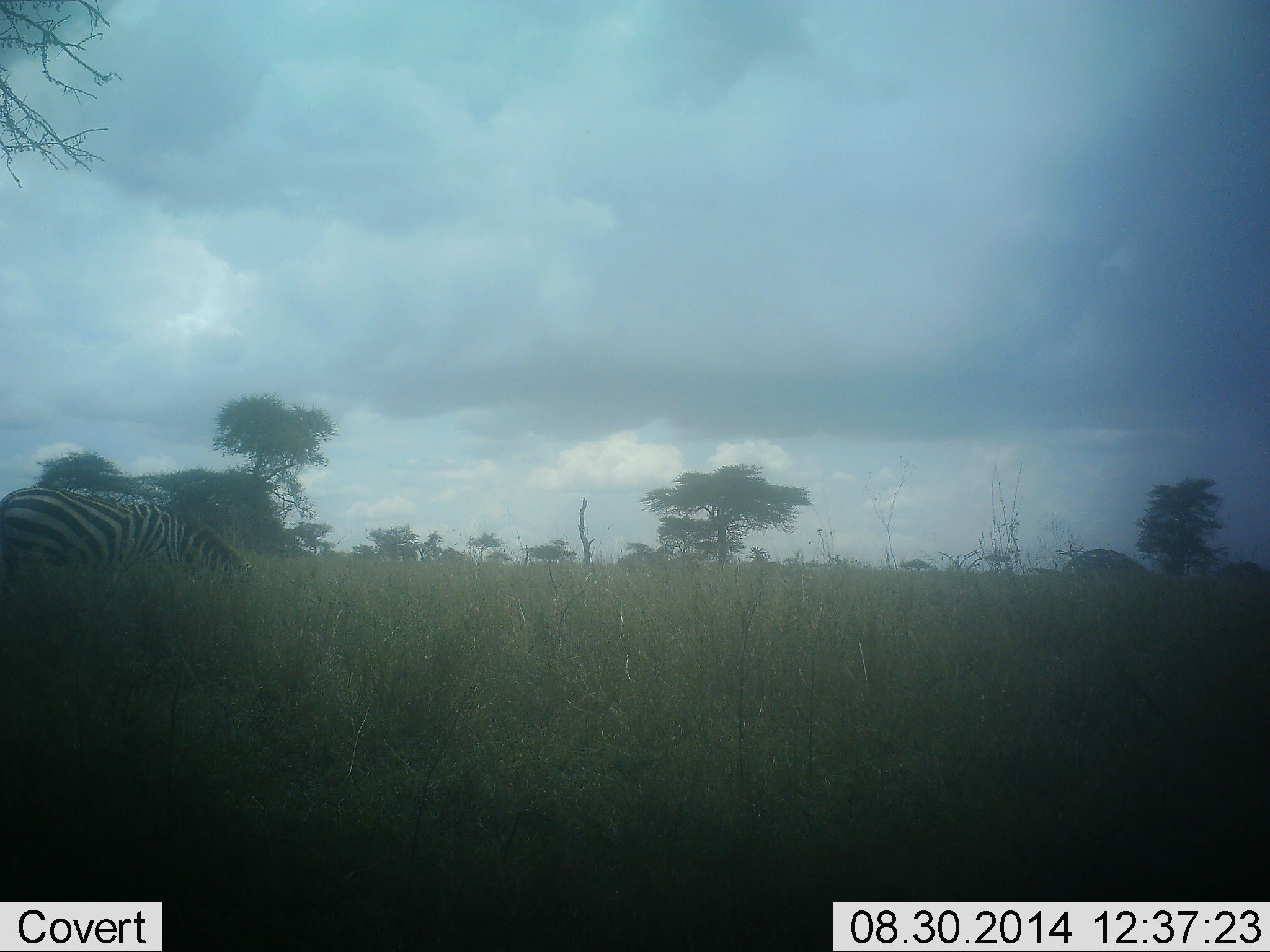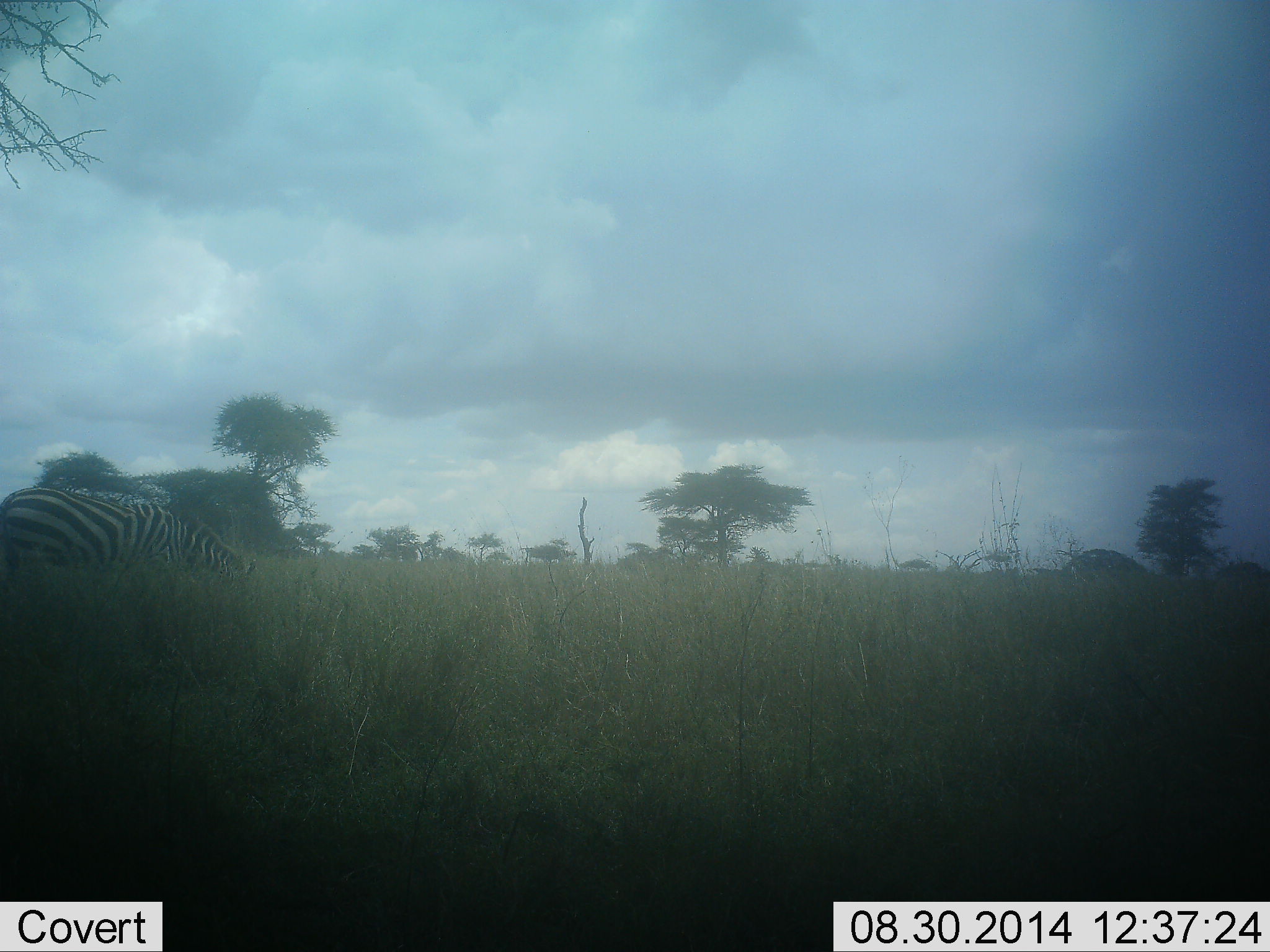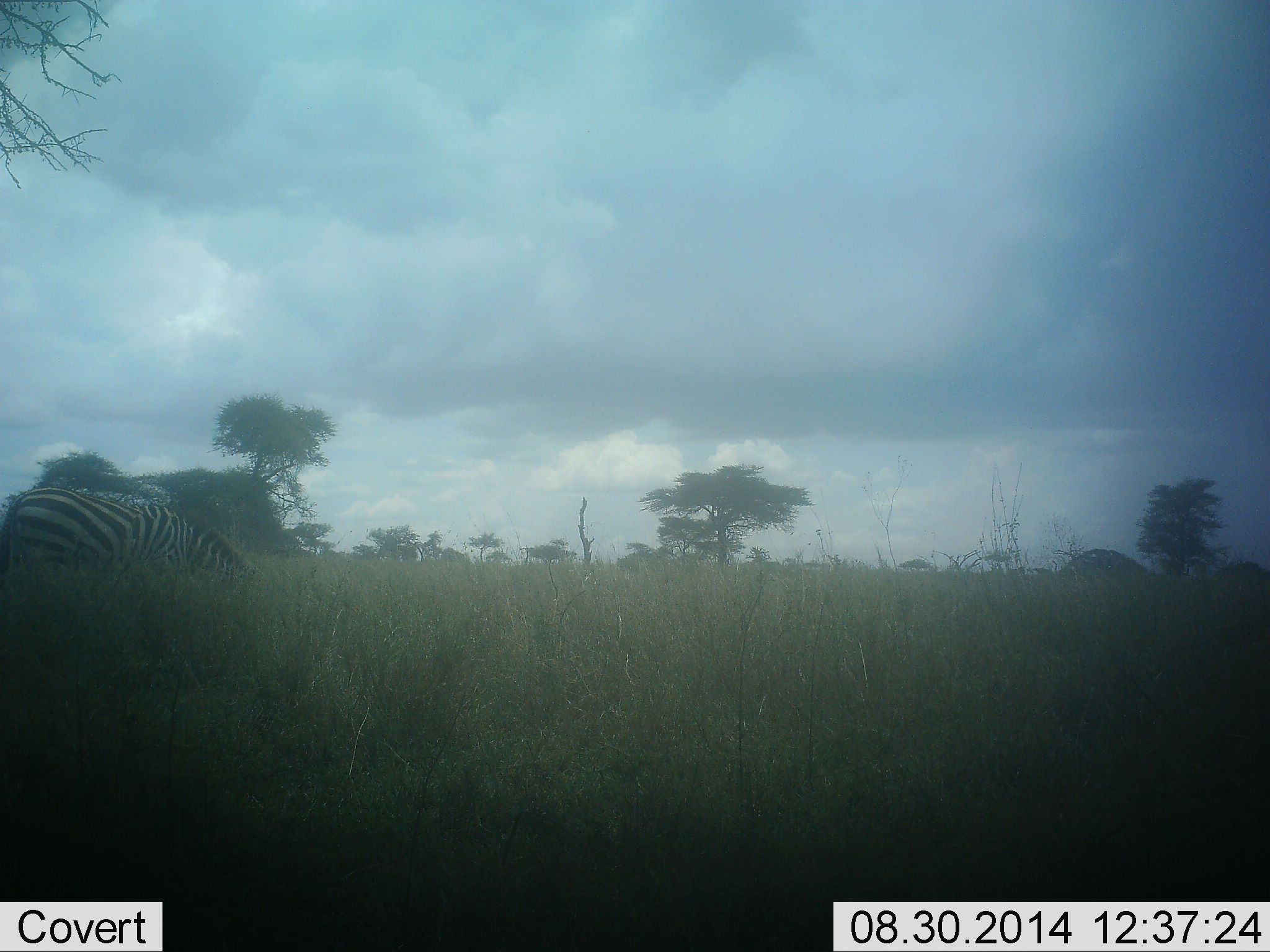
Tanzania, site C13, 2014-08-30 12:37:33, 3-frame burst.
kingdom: Animalia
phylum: Chordata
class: Mammalia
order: Perissodactyla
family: Equidae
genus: Equus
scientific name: Equus quagga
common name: plains zebra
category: zebra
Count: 1.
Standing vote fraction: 20%.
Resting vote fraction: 0%.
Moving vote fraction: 0%.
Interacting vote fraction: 0%.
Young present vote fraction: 0%.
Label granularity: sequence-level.